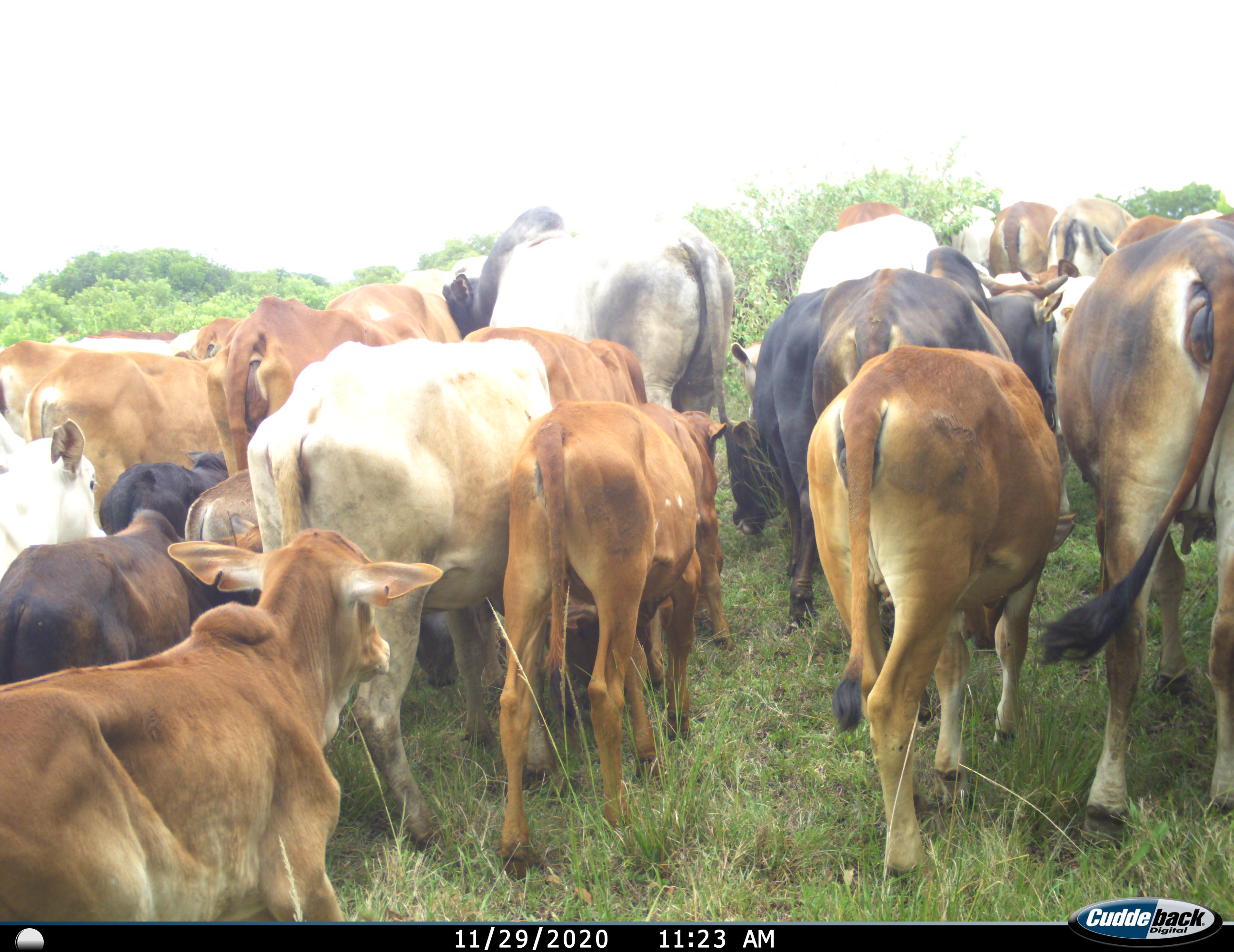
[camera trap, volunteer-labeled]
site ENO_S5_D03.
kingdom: Animalia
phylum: Chordata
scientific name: Vertebrata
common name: domestic animal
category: domesticanimal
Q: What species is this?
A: Domesticanimal (domestic animal) (Vertebrata).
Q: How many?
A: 11-50.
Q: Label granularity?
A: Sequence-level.